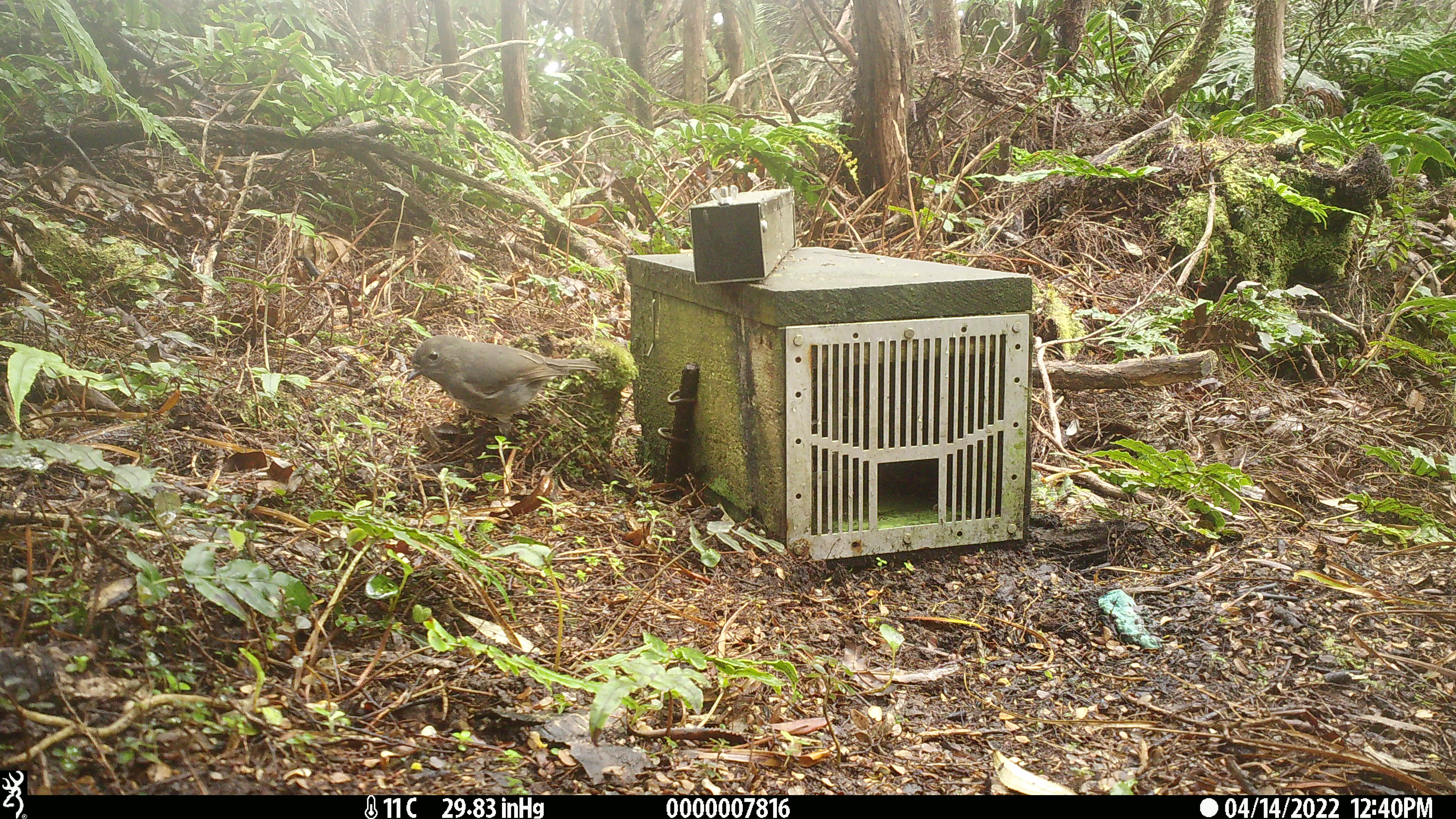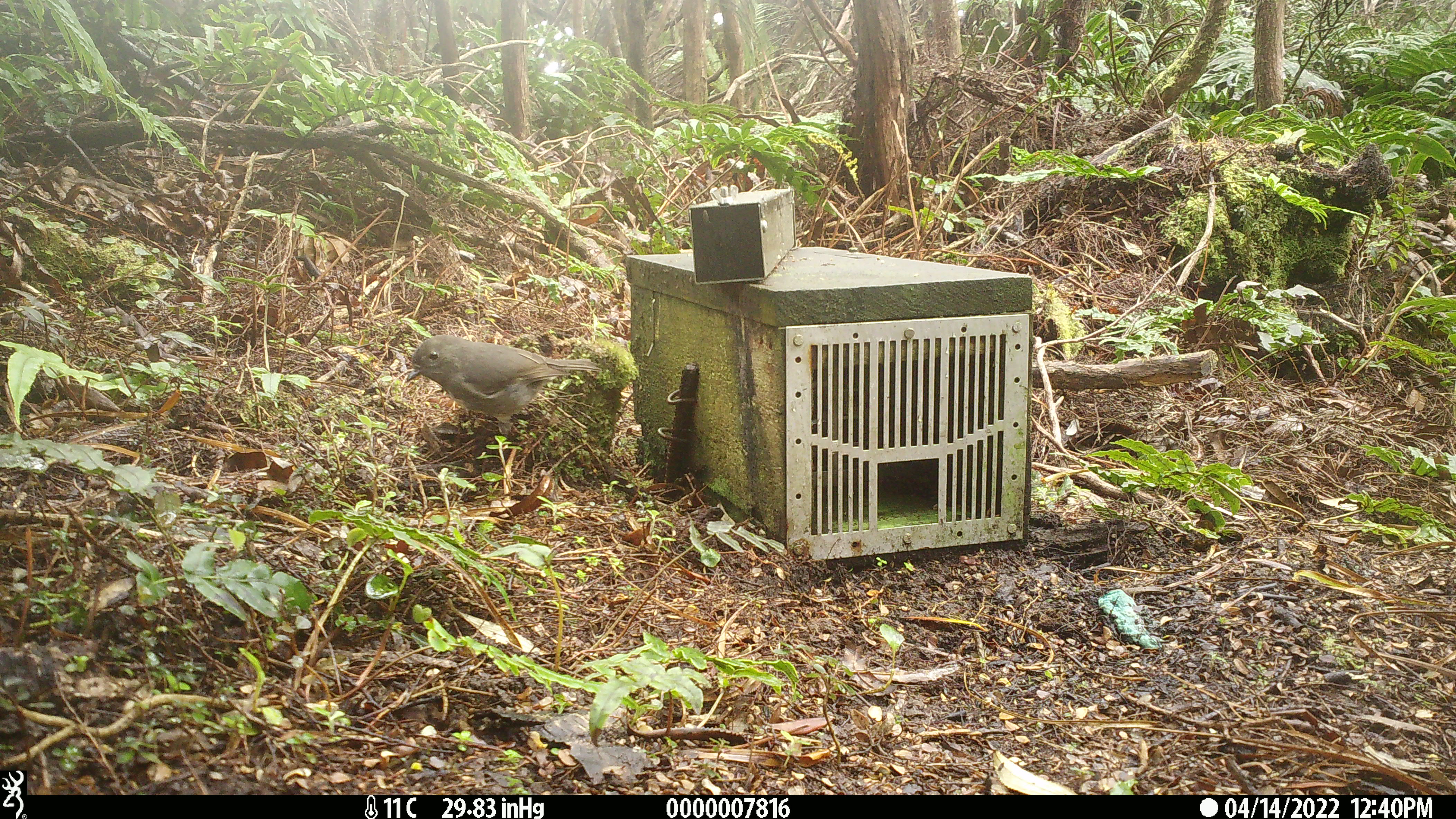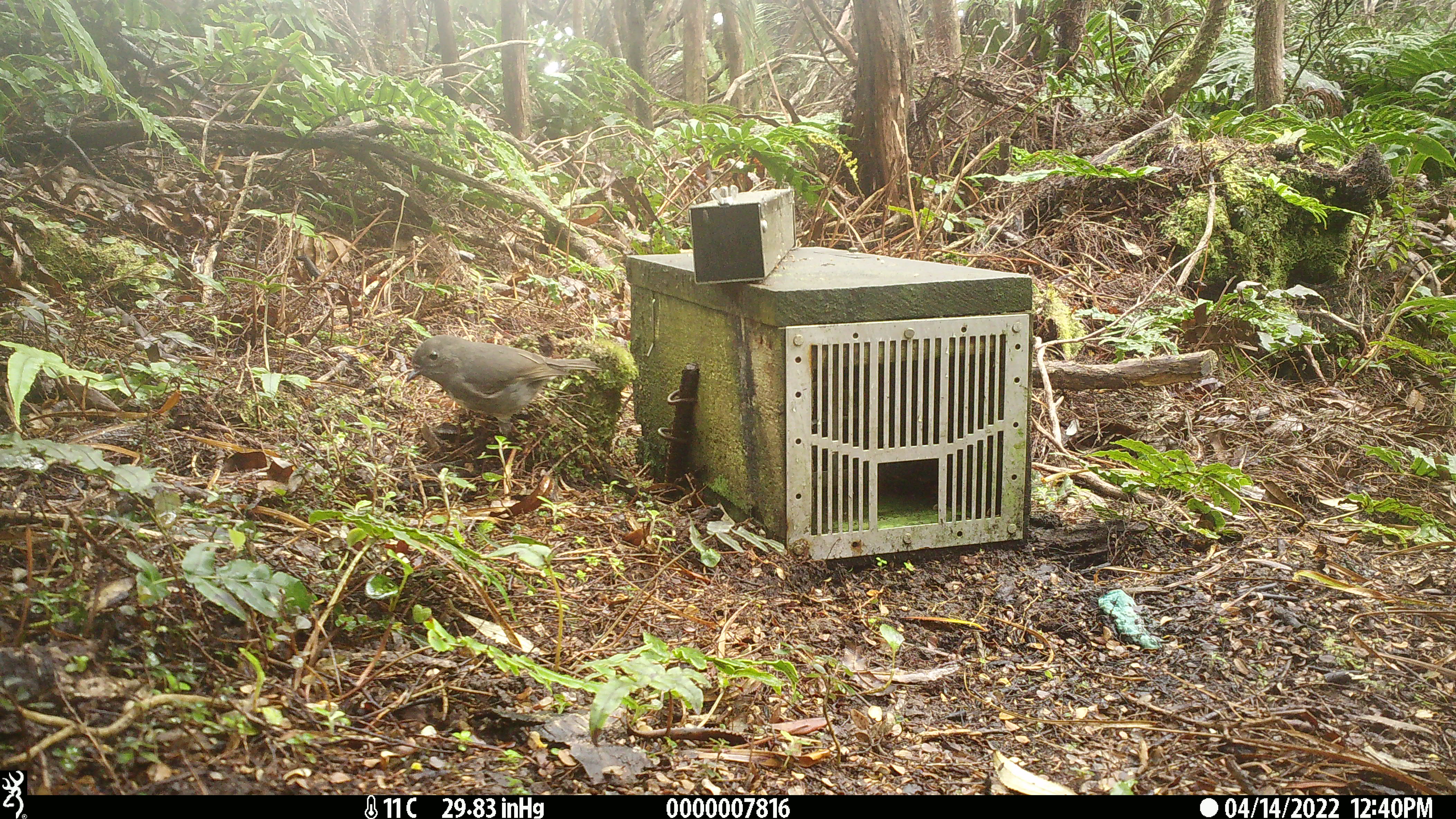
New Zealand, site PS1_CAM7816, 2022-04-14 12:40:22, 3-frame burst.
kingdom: Animalia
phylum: Chordata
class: Aves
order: Passeriformes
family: Petroicidae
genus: Petroica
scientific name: Petroica australis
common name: new zealand robin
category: robin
Robin (new zealand robin) (Petroica australis).